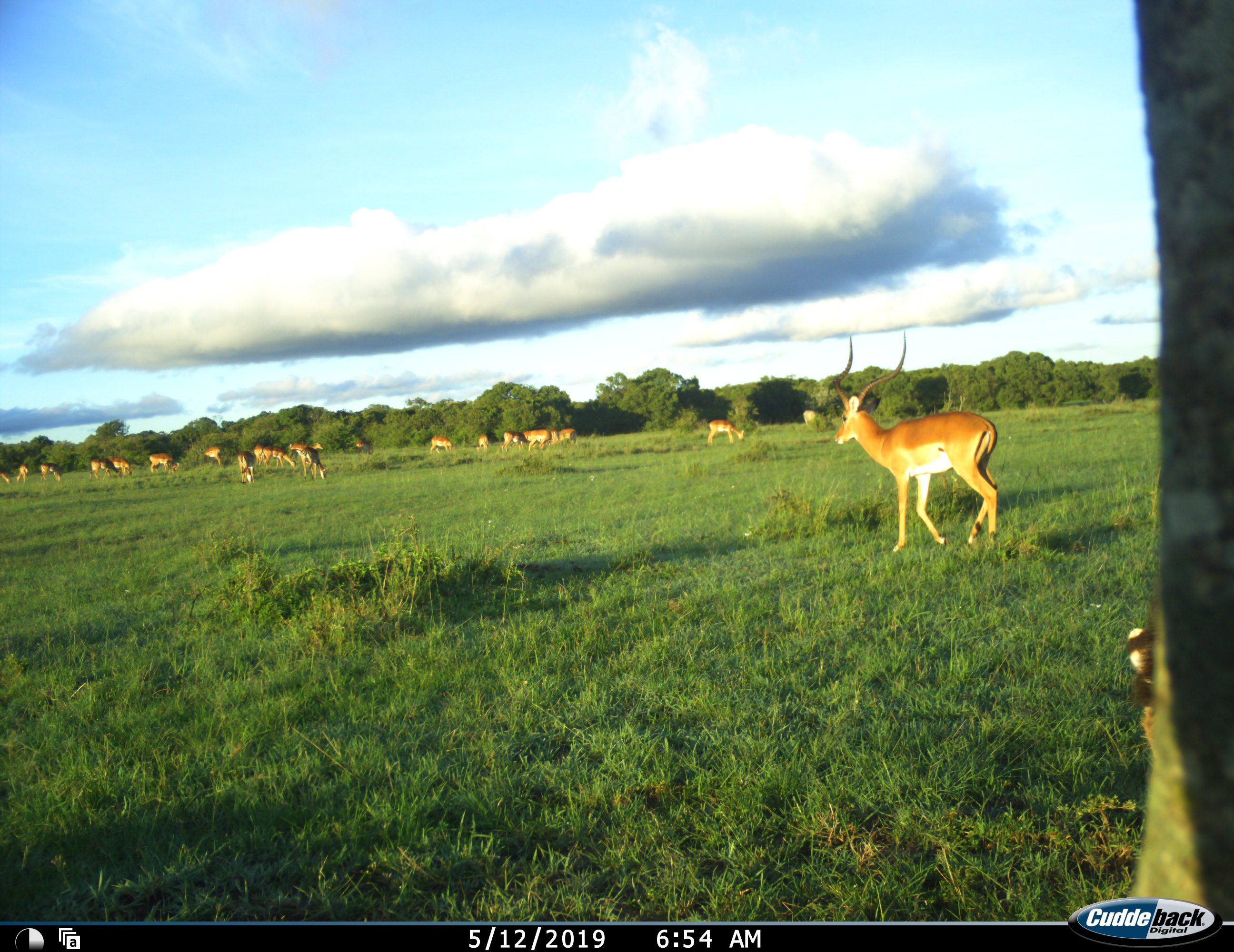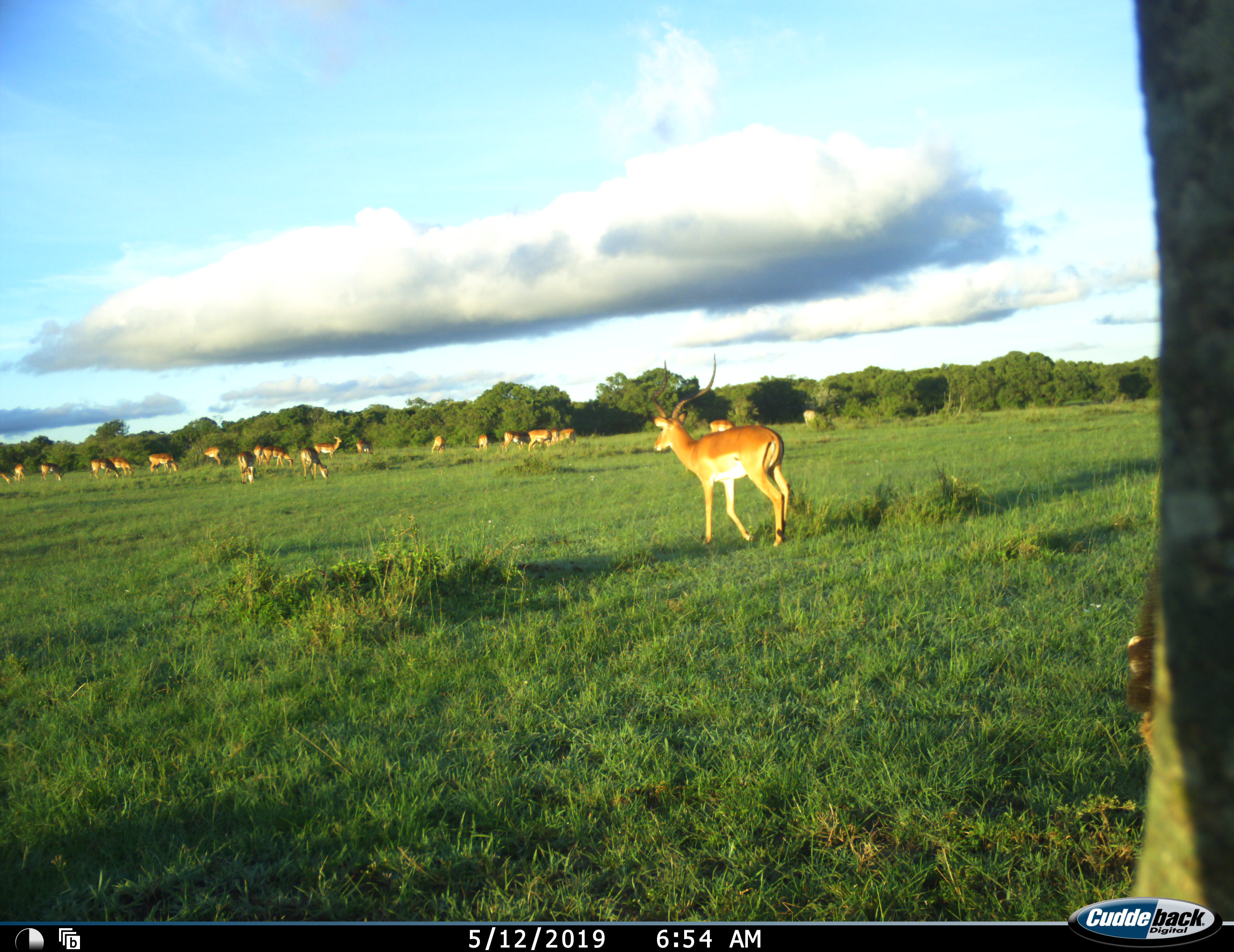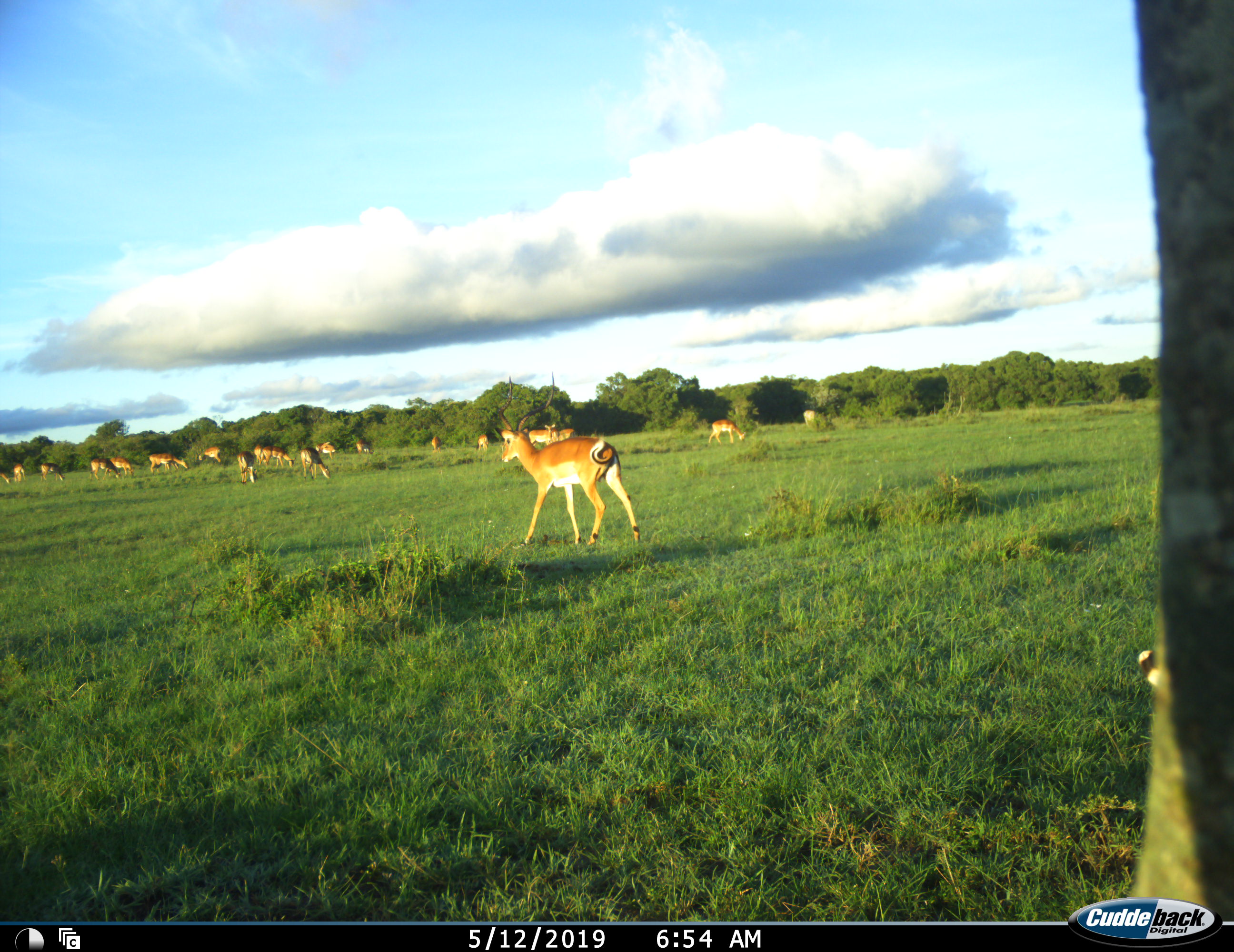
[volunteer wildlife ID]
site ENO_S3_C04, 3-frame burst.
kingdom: Animalia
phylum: Chordata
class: Mammalia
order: Artiodactyla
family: Bovidae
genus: Aepyceros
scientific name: Aepyceros melampus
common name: impala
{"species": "impala (Aepyceros melampus)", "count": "11-50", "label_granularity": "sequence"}